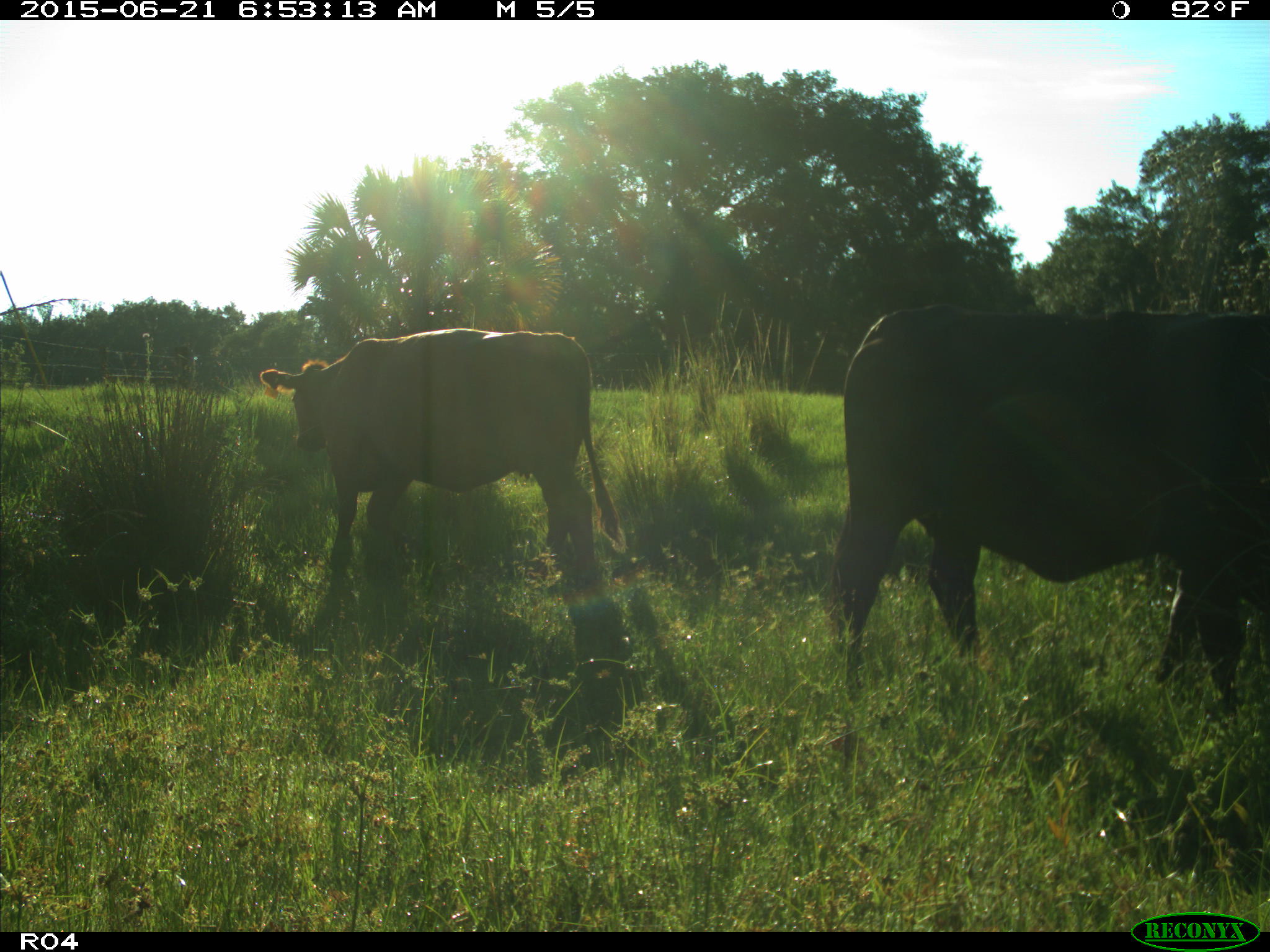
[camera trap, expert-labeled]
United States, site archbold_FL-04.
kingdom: Animalia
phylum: Chordata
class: Mammalia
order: Artiodactyla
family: Bovidae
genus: Bos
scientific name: Bos taurus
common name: domestic cow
Bos taurus (domestic cow).